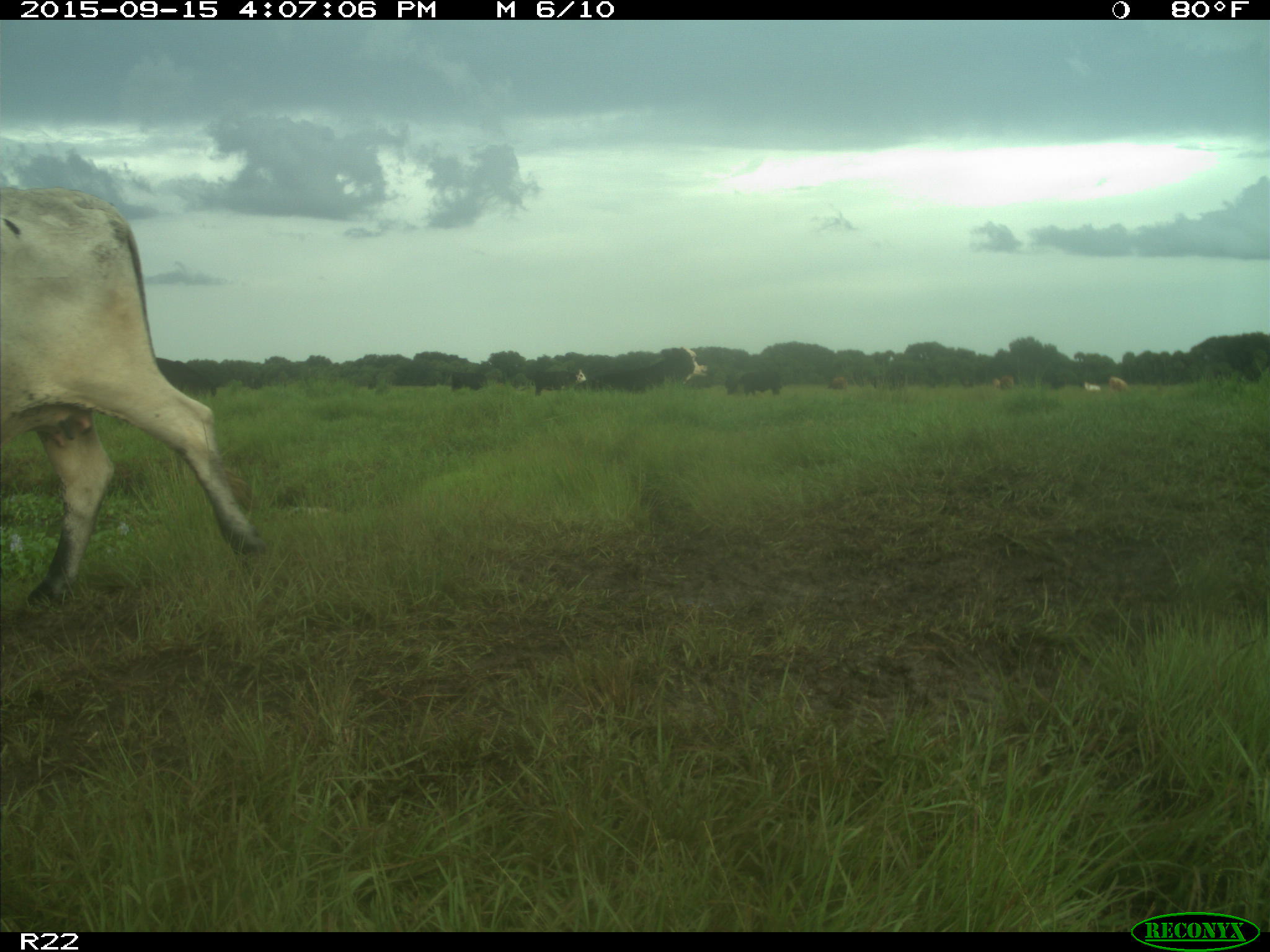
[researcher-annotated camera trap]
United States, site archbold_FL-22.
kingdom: Animalia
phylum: Chordata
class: Mammalia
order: Artiodactyla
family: Bovidae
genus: Bos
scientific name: Bos taurus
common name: domestic cow